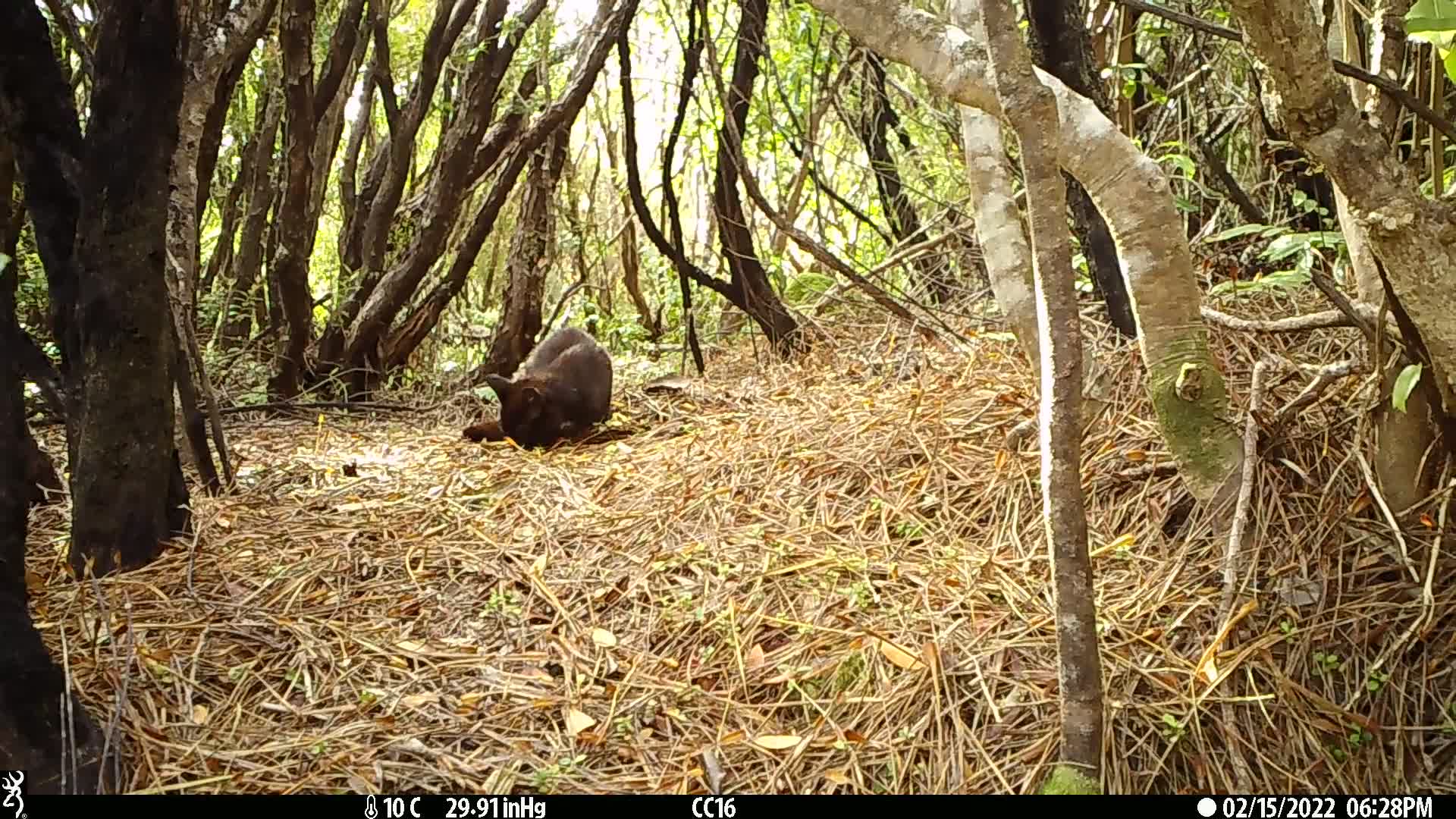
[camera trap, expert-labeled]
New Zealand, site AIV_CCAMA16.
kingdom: Animalia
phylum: Chordata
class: Mammalia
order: Carnivora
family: Felidae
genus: Felis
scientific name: Felis catus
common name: domestic cat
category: cat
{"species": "cat (domestic cat) (Felis catus)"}